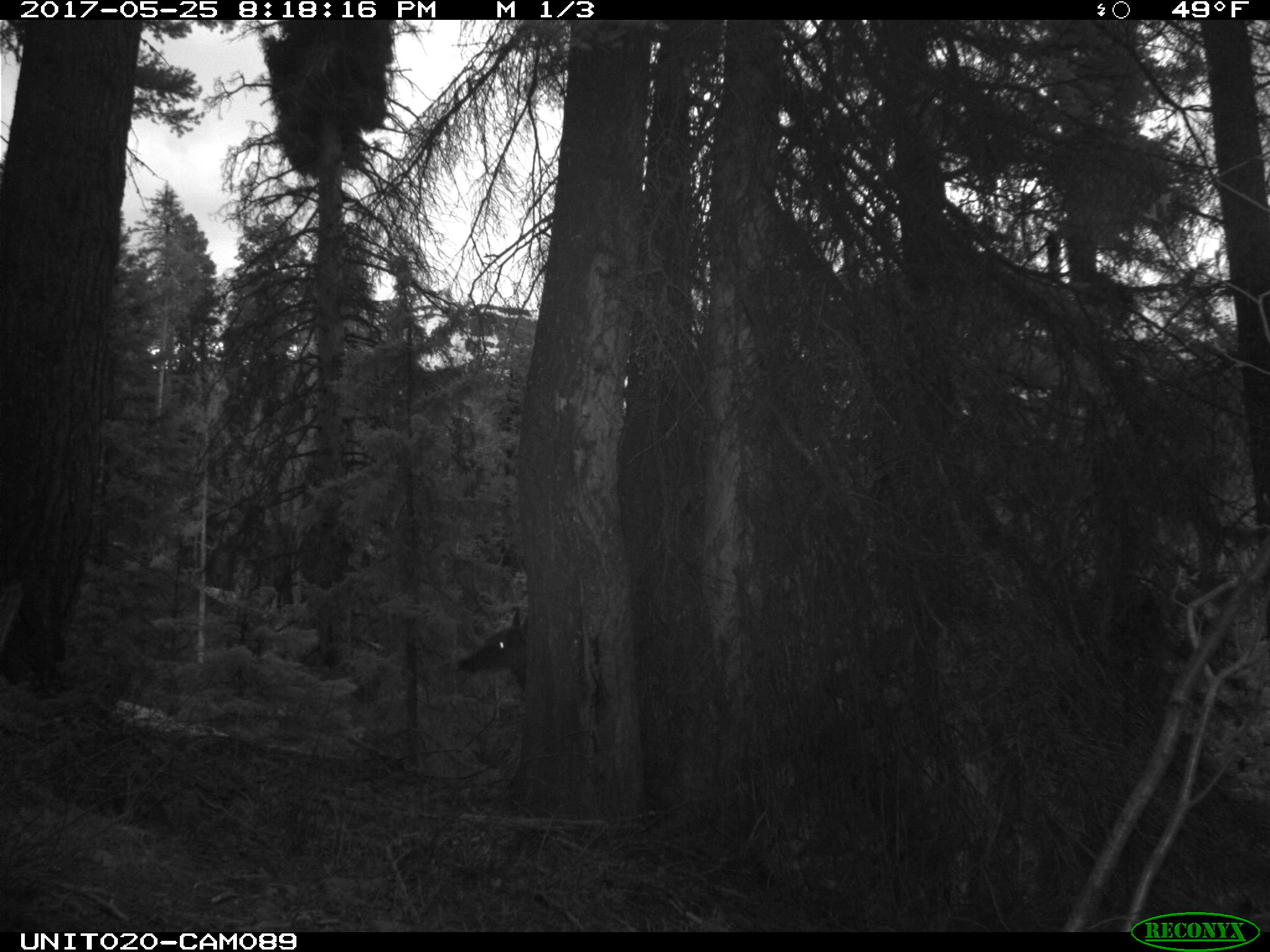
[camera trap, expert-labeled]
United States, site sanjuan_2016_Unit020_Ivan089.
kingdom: Animalia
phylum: Chordata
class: Mammalia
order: Artiodactyla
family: Cervidae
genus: Cervus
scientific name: Cervus elaphus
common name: red deer